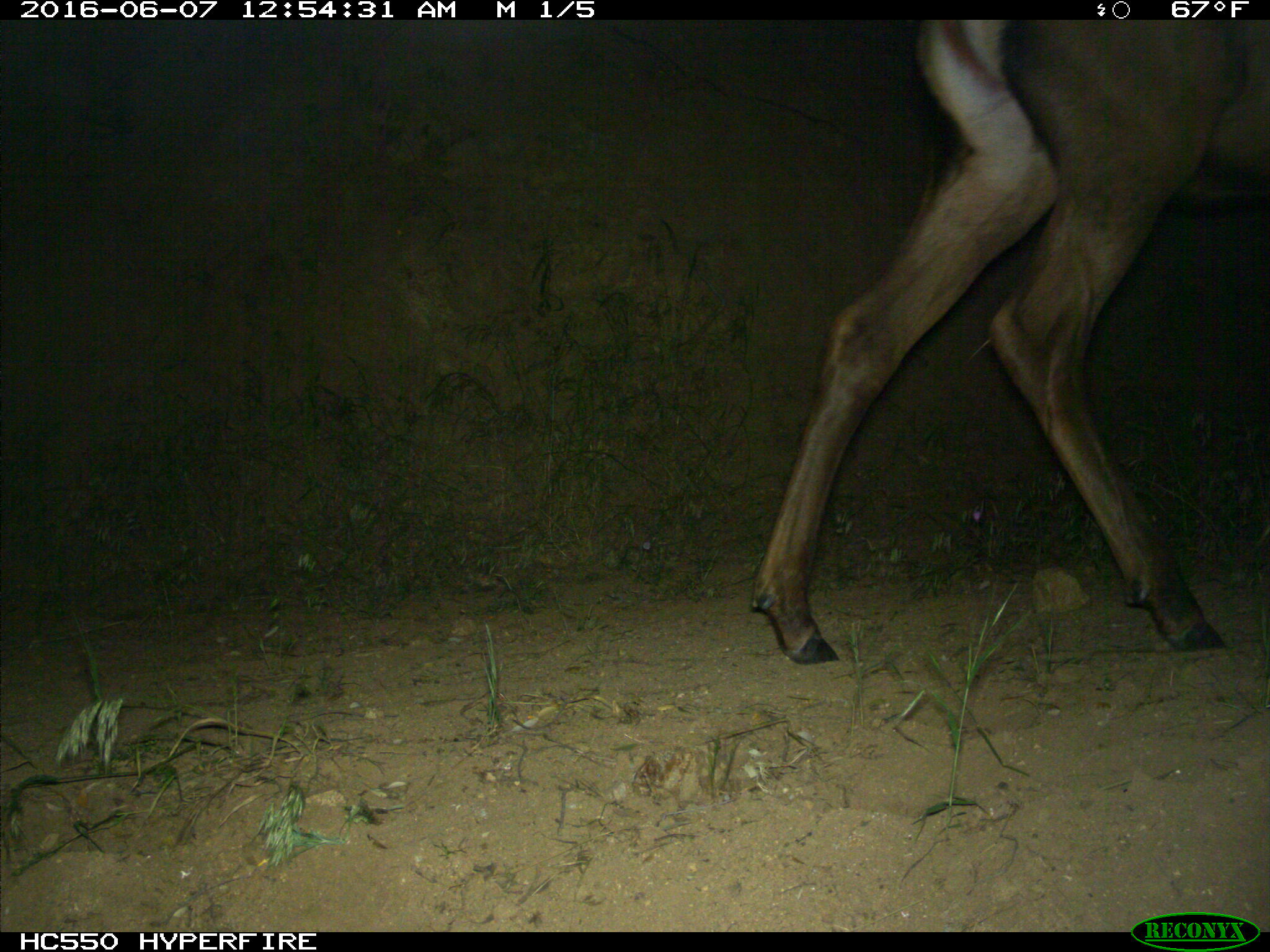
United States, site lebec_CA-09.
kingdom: Animalia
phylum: Chordata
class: Mammalia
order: Artiodactyla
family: Cervidae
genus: Cervus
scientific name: Cervus canadensis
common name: elk